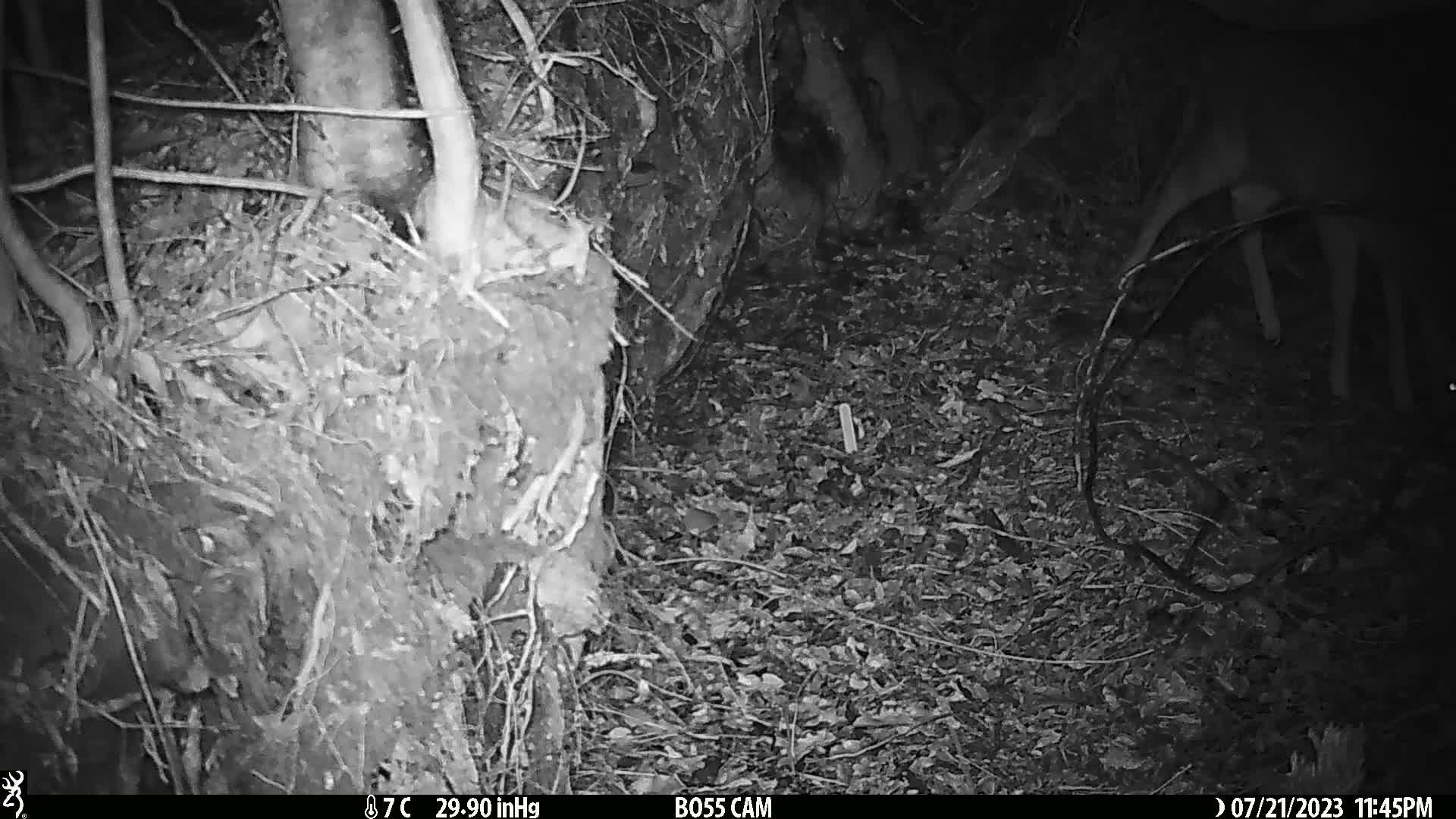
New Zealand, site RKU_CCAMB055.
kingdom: Animalia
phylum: Chordata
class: Mammalia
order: Artiodactyla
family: Cervidae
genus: Odocoileus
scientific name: Odocoileus virginianus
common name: white-tailed deer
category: white tailed deer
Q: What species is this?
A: White tailed deer (white-tailed deer) (Odocoileus virginianus).